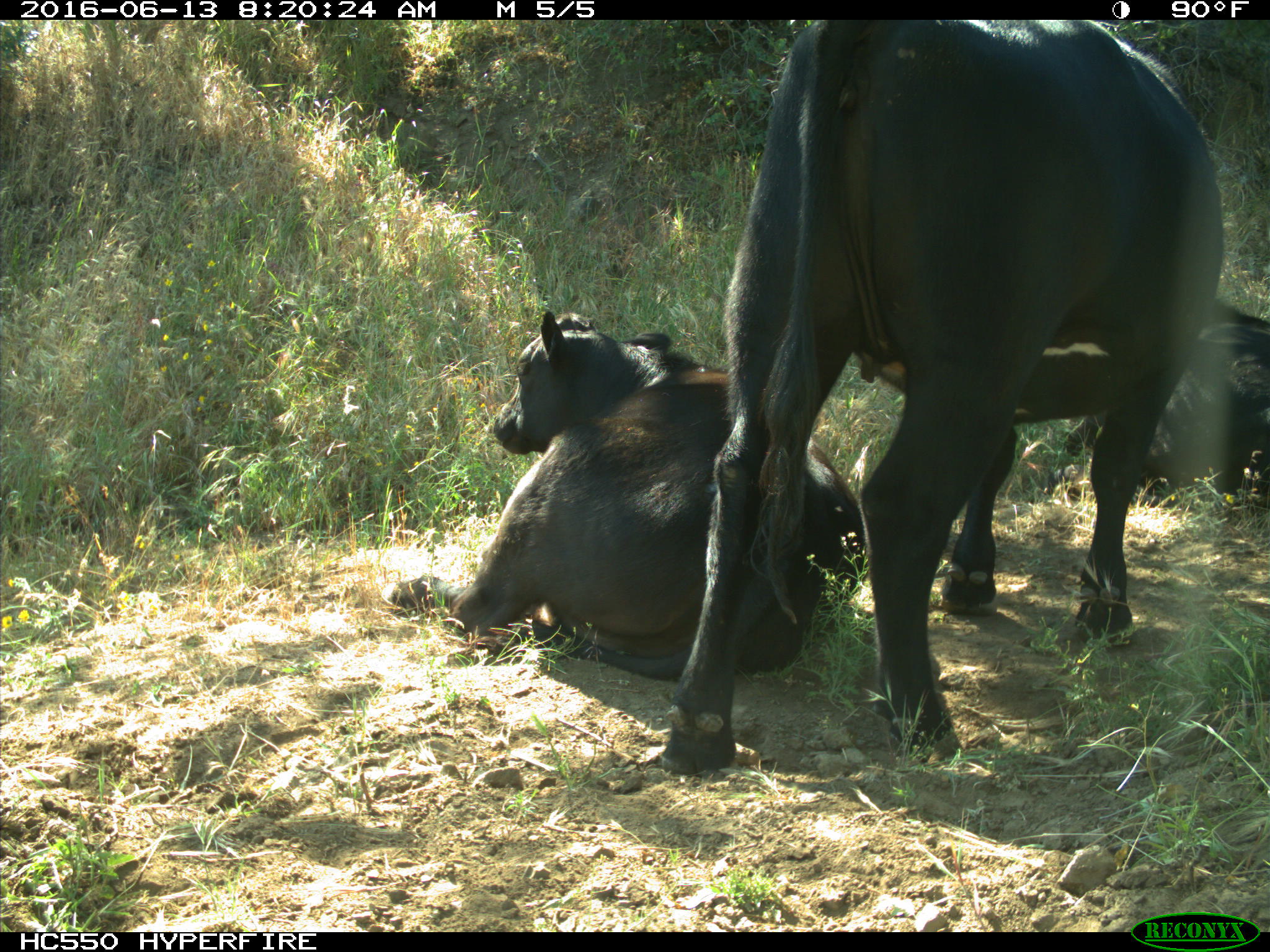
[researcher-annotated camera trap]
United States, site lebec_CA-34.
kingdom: Animalia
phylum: Chordata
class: Mammalia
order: Artiodactyla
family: Bovidae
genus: Bos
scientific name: Bos taurus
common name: domestic cow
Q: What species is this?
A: Bos taurus (domestic cow).